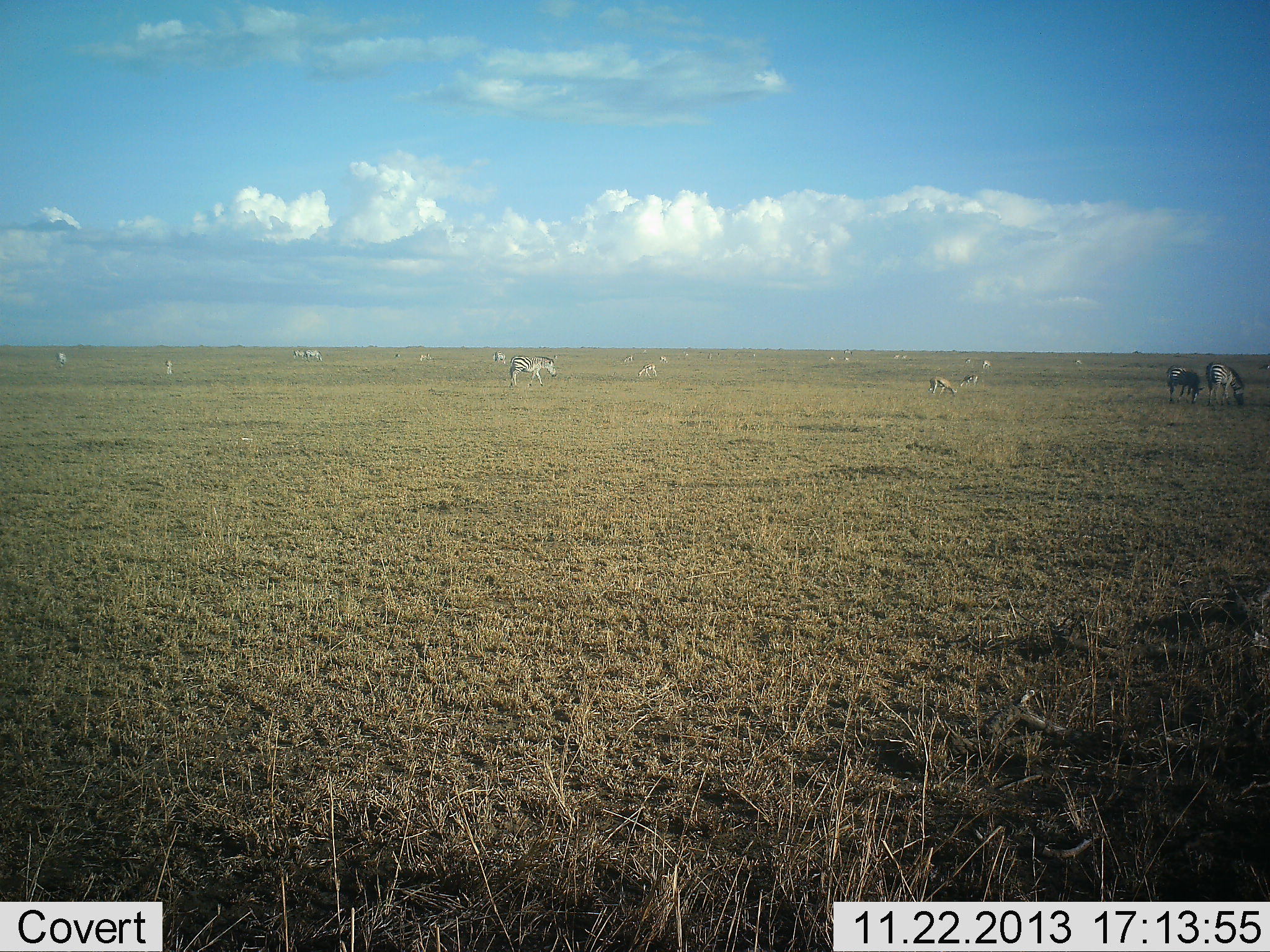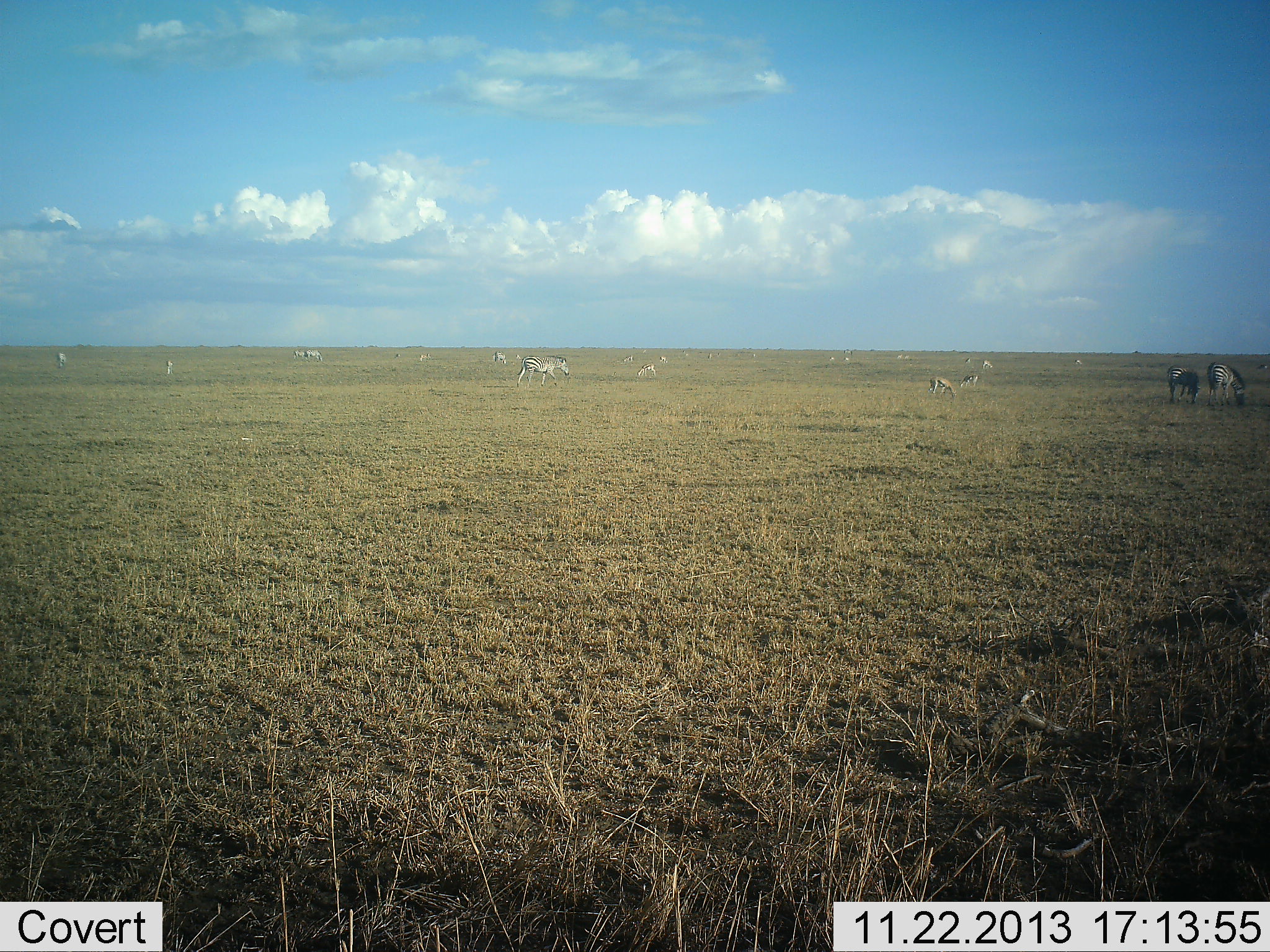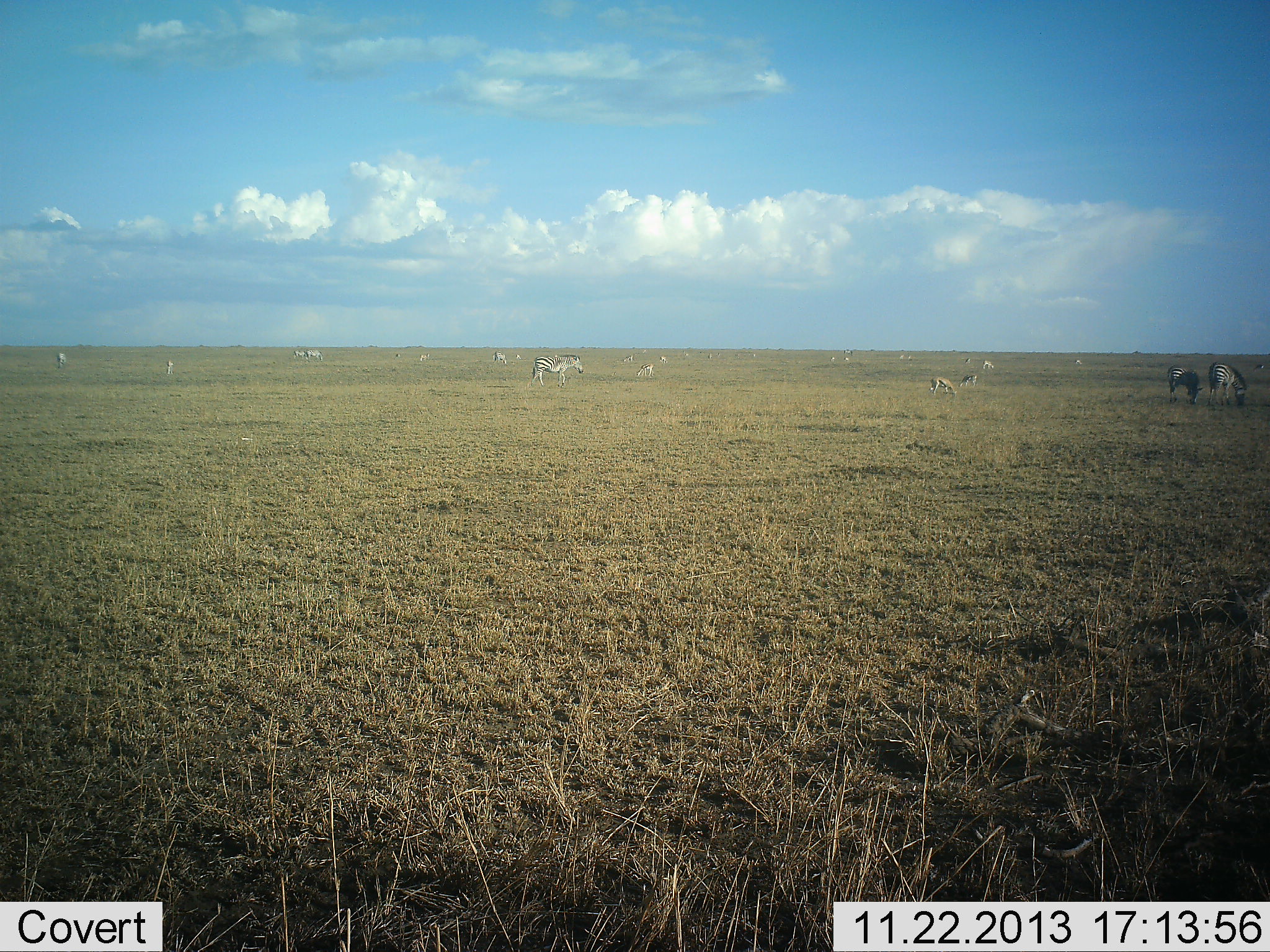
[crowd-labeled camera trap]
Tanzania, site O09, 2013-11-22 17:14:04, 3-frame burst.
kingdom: Animalia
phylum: Chordata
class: Mammalia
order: Perissodactyla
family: Equidae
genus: Equus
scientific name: Equus quagga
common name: plains zebra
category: zebra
Zebra (plains zebra) (Equus quagga), count 11-50. Behavior (volunteer vote fractions): standing 57%, resting 7%, moving 71%, interacting 0%. Young present (vote fraction): 0%. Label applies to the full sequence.